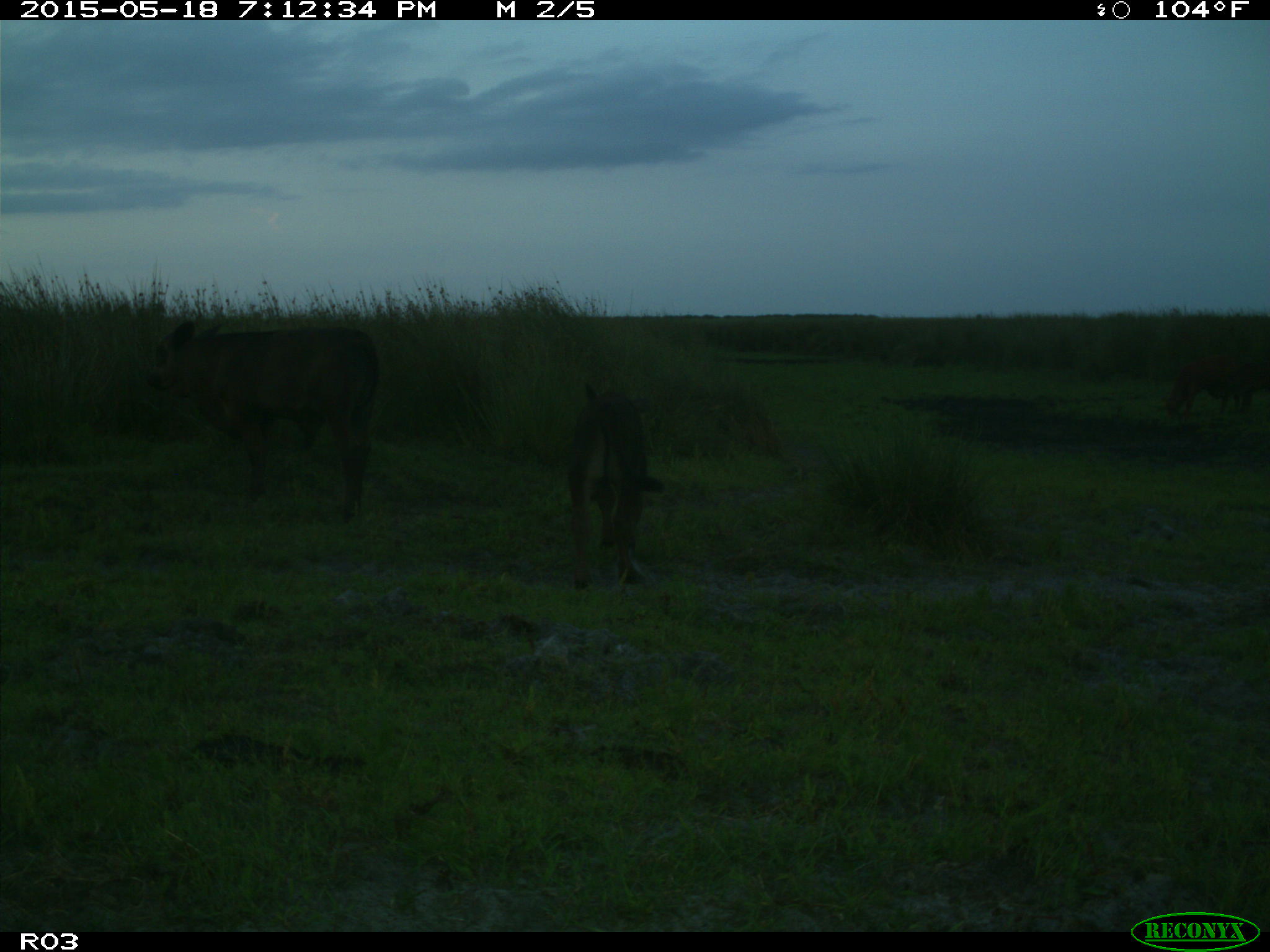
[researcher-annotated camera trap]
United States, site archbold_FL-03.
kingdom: Animalia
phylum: Chordata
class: Mammalia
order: Artiodactyla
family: Bovidae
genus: Bos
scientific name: Bos taurus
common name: domestic cow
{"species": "Bos taurus (domestic cow)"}